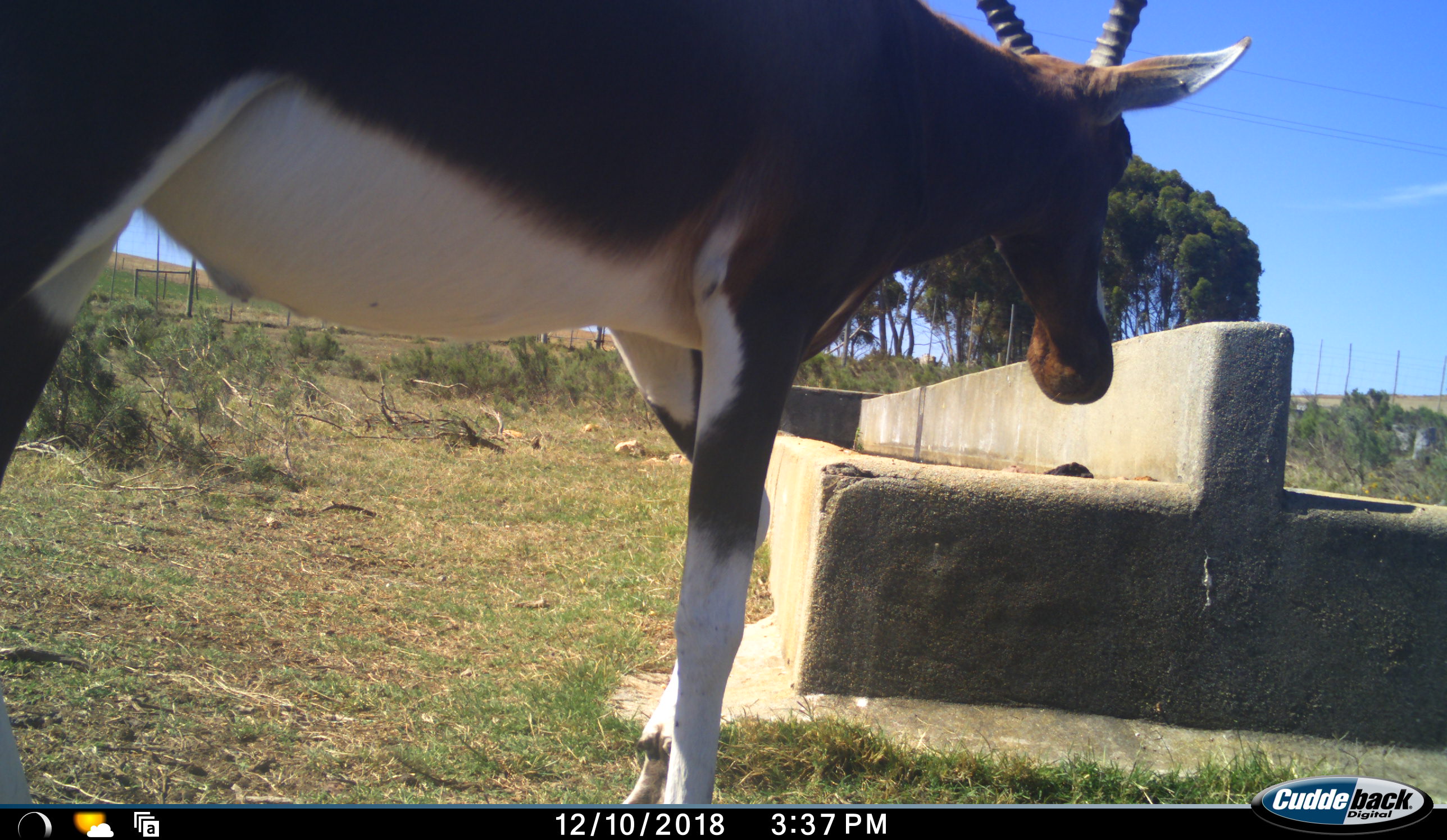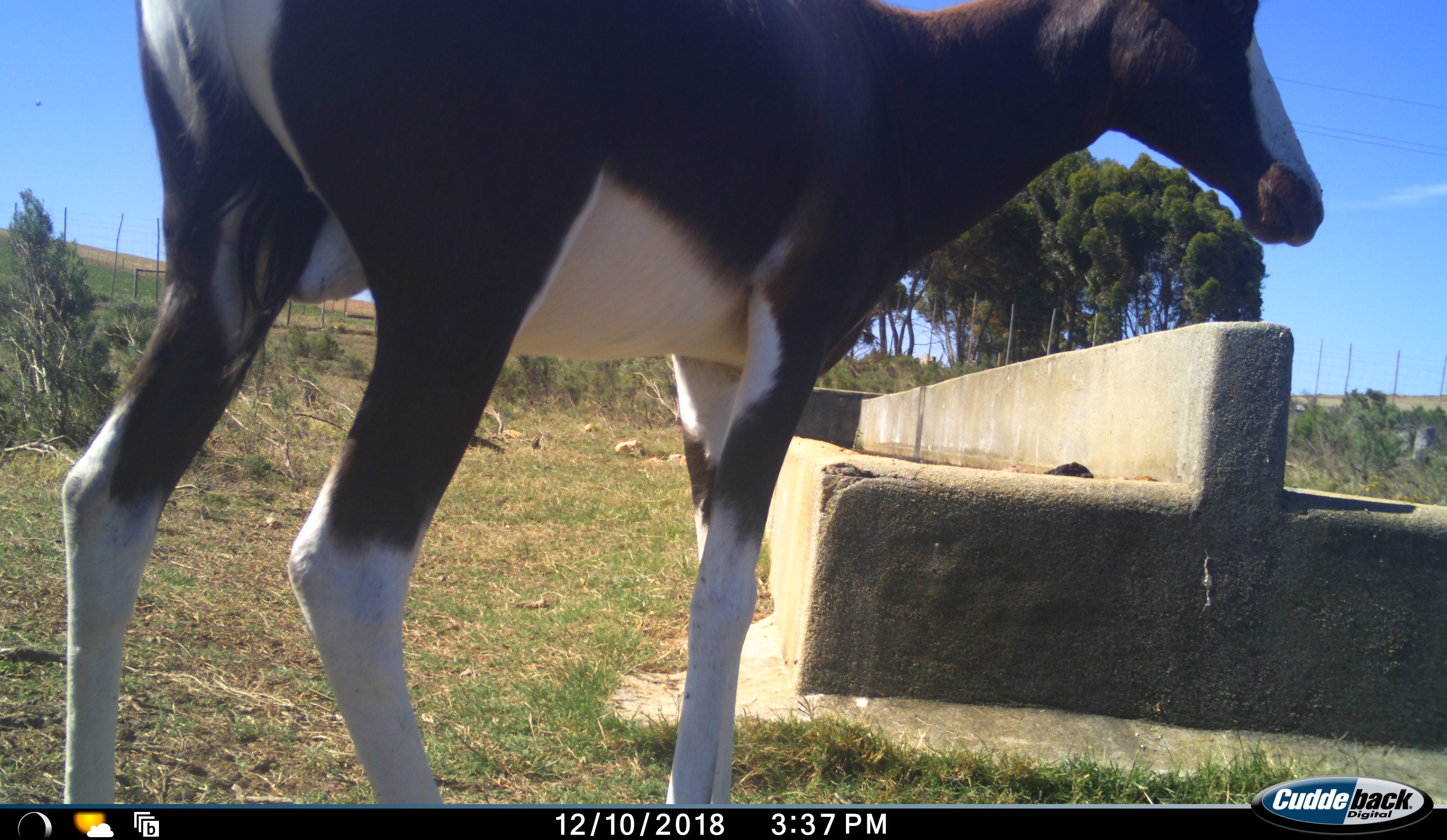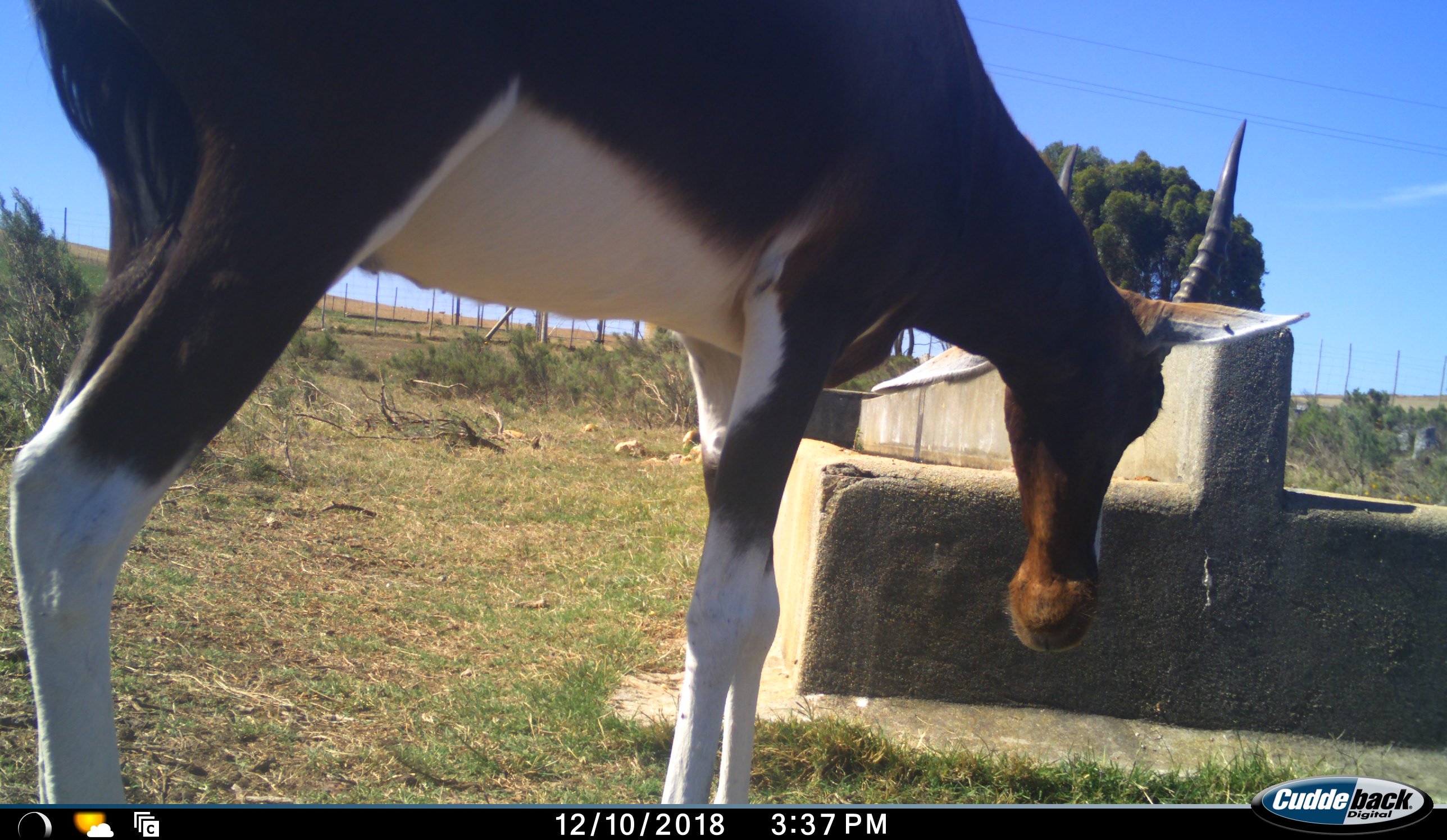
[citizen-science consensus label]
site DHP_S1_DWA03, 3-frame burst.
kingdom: Animalia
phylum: Chordata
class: Mammalia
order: Artiodactyla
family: Bovidae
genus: Damaliscus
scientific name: Damaliscus pygargus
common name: bontebok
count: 1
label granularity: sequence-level